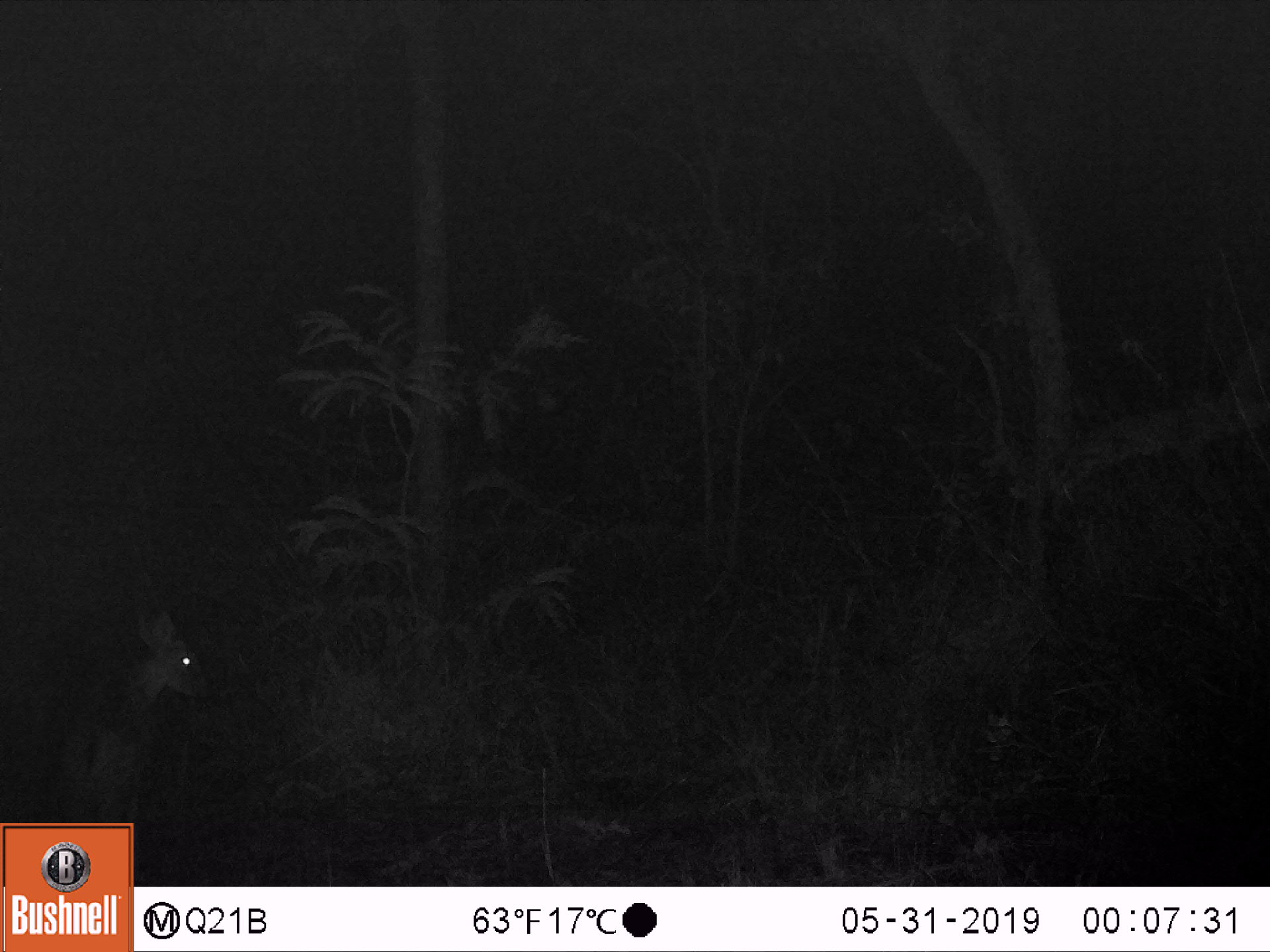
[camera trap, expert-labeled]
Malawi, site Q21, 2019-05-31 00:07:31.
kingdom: Animalia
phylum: Chordata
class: Mammalia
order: Artiodactyla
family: Bovidae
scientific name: Antilopinae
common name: small antelope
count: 1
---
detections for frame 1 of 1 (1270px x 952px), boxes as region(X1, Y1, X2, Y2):
small antelope: region(44, 598, 219, 819)